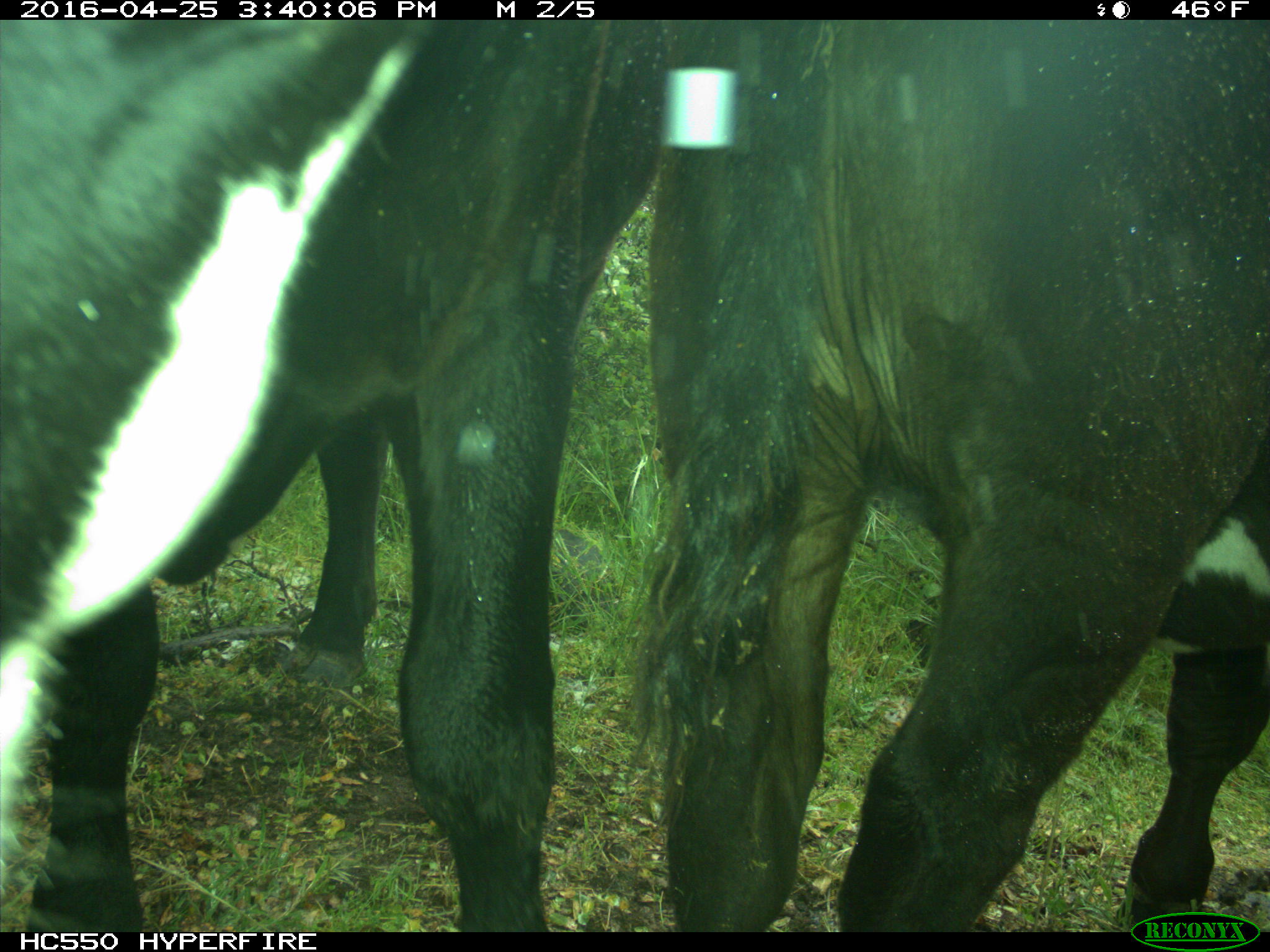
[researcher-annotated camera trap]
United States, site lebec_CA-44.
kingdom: Animalia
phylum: Chordata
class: Mammalia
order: Artiodactyla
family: Bovidae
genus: Bos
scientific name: Bos taurus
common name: domestic cow